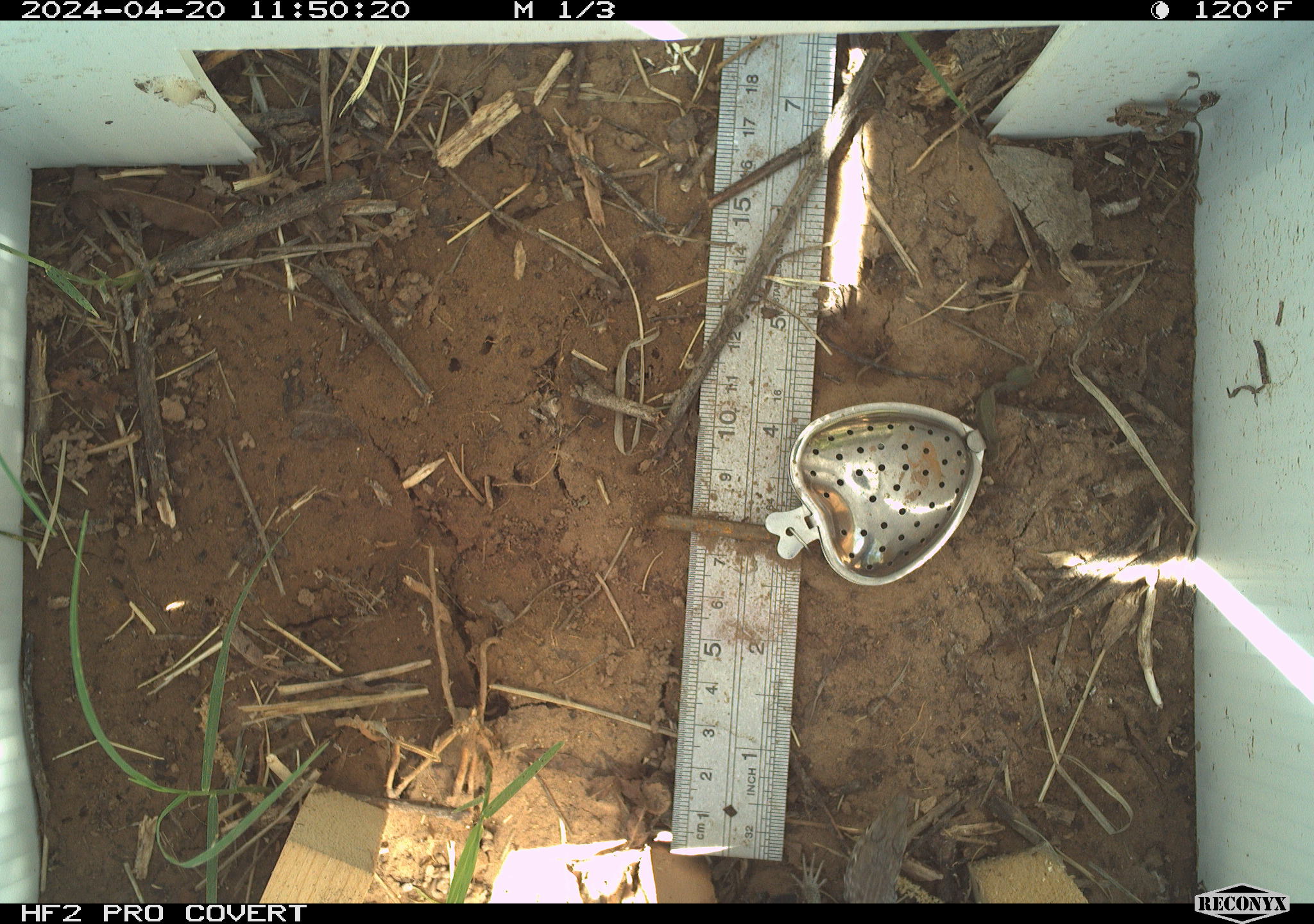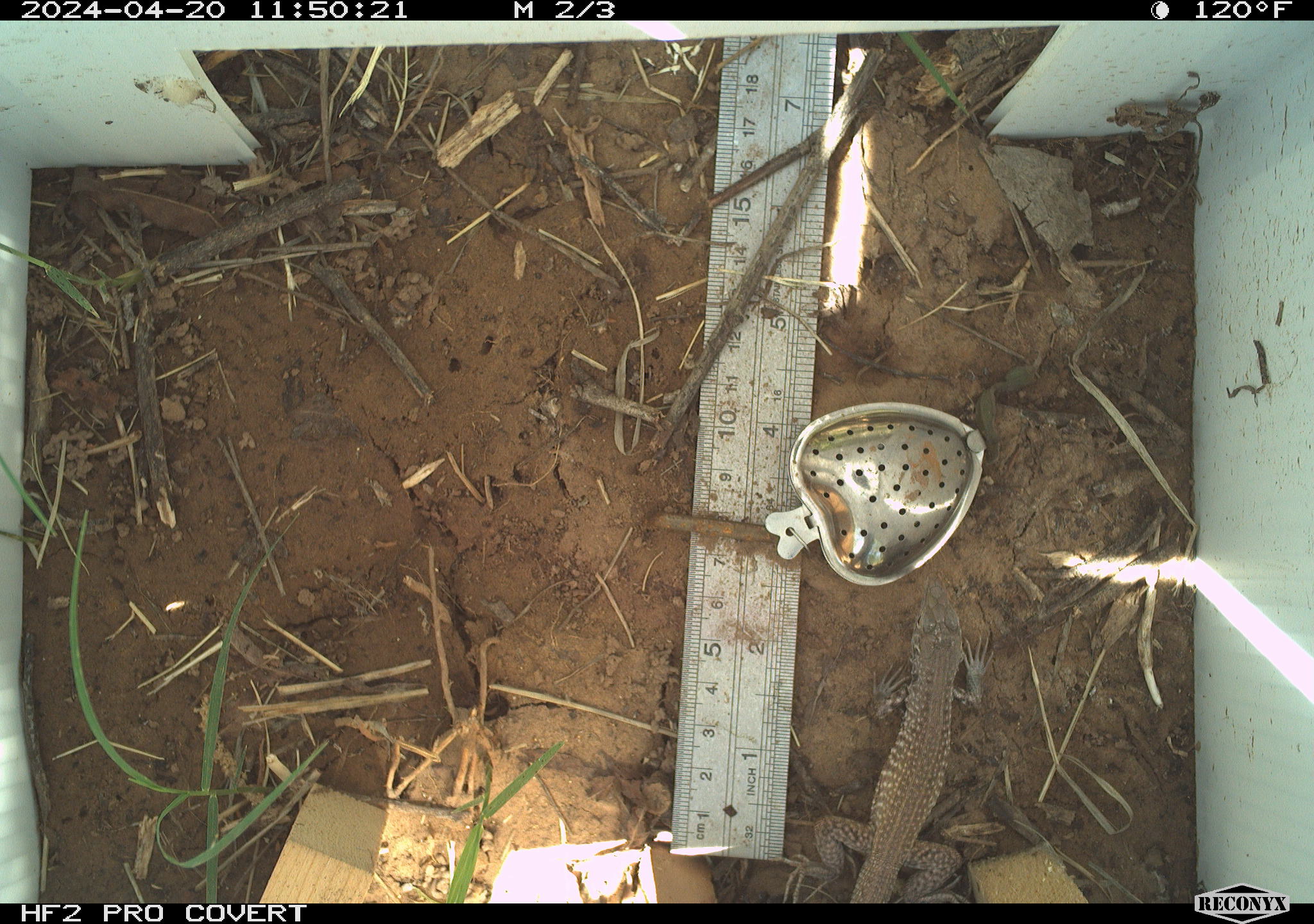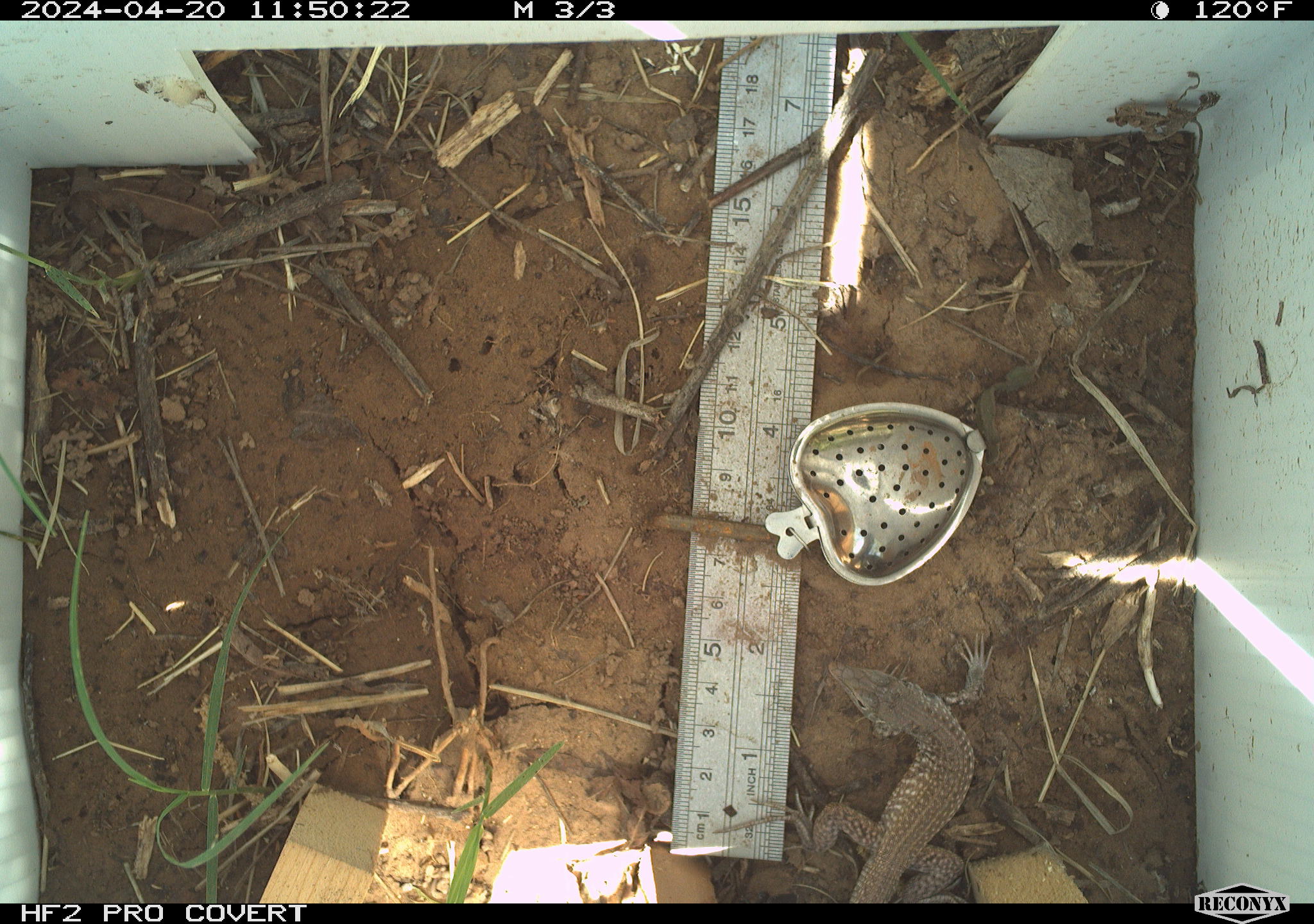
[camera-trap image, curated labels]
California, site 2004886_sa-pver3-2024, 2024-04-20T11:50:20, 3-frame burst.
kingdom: Animalia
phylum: Chordata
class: Reptilia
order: Squamata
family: Teiidae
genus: Aspidoscelis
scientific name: Aspidoscelis tigris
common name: western whiptail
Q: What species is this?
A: Western whiptail (Aspidoscelis tigris).